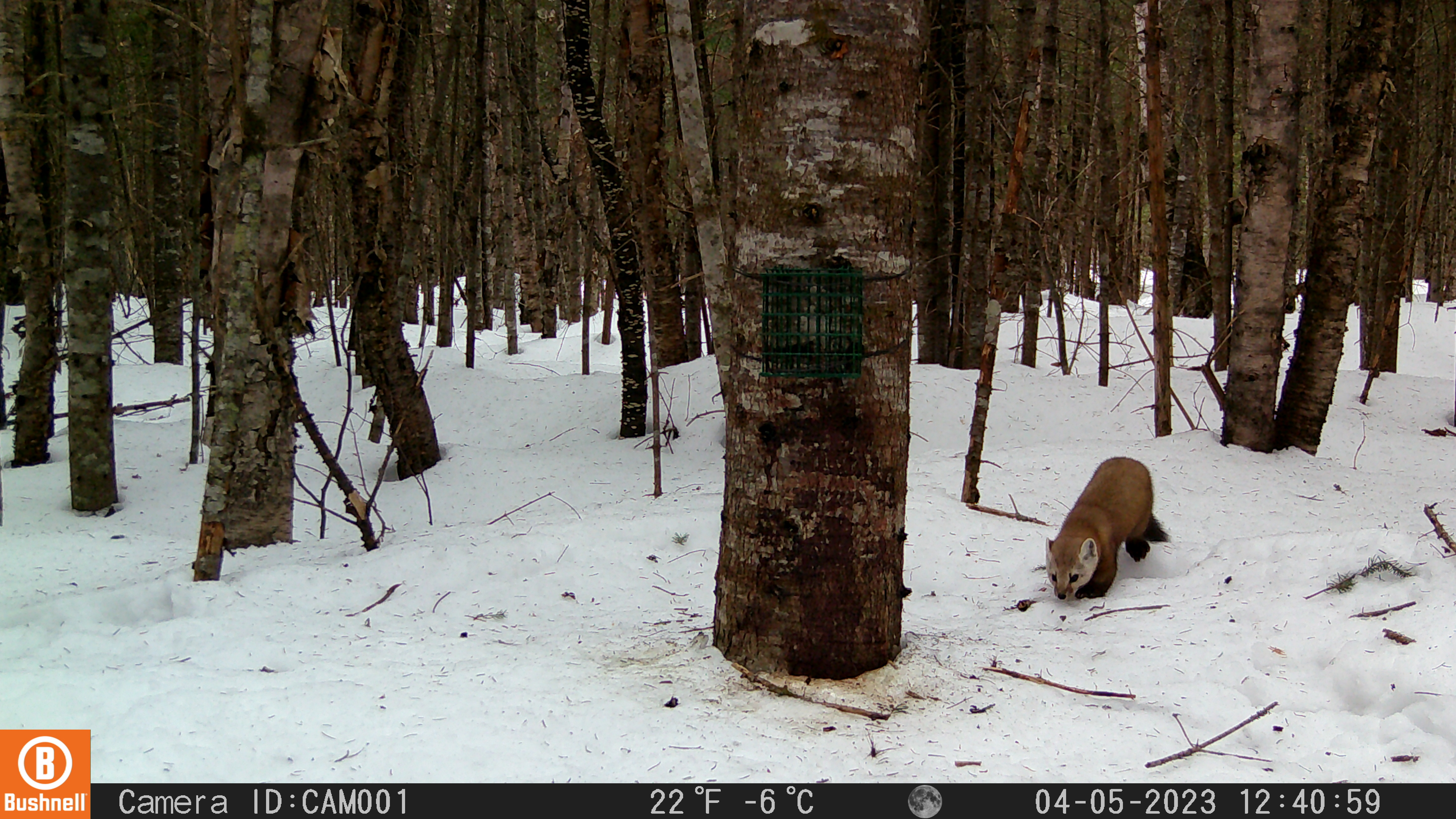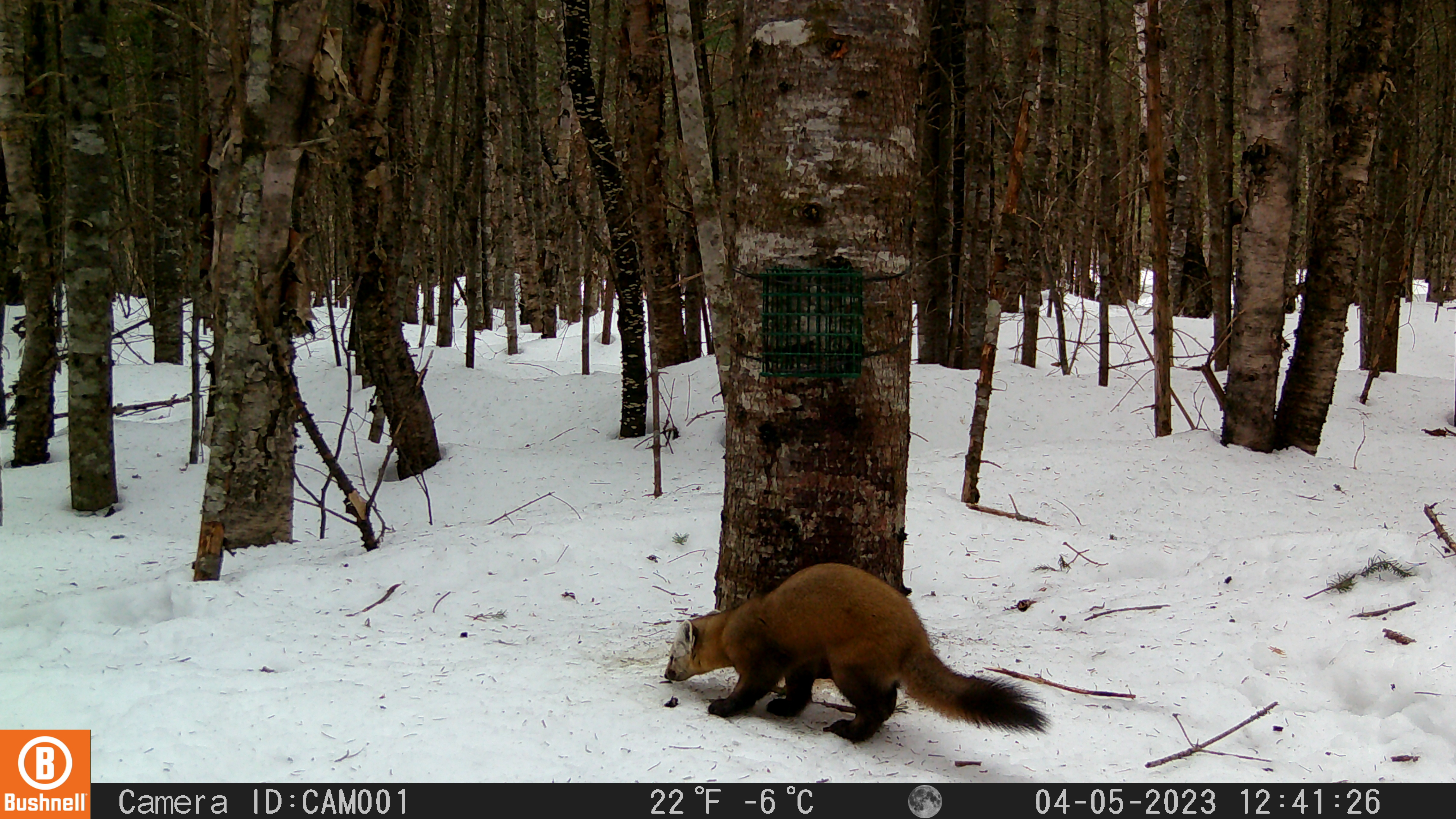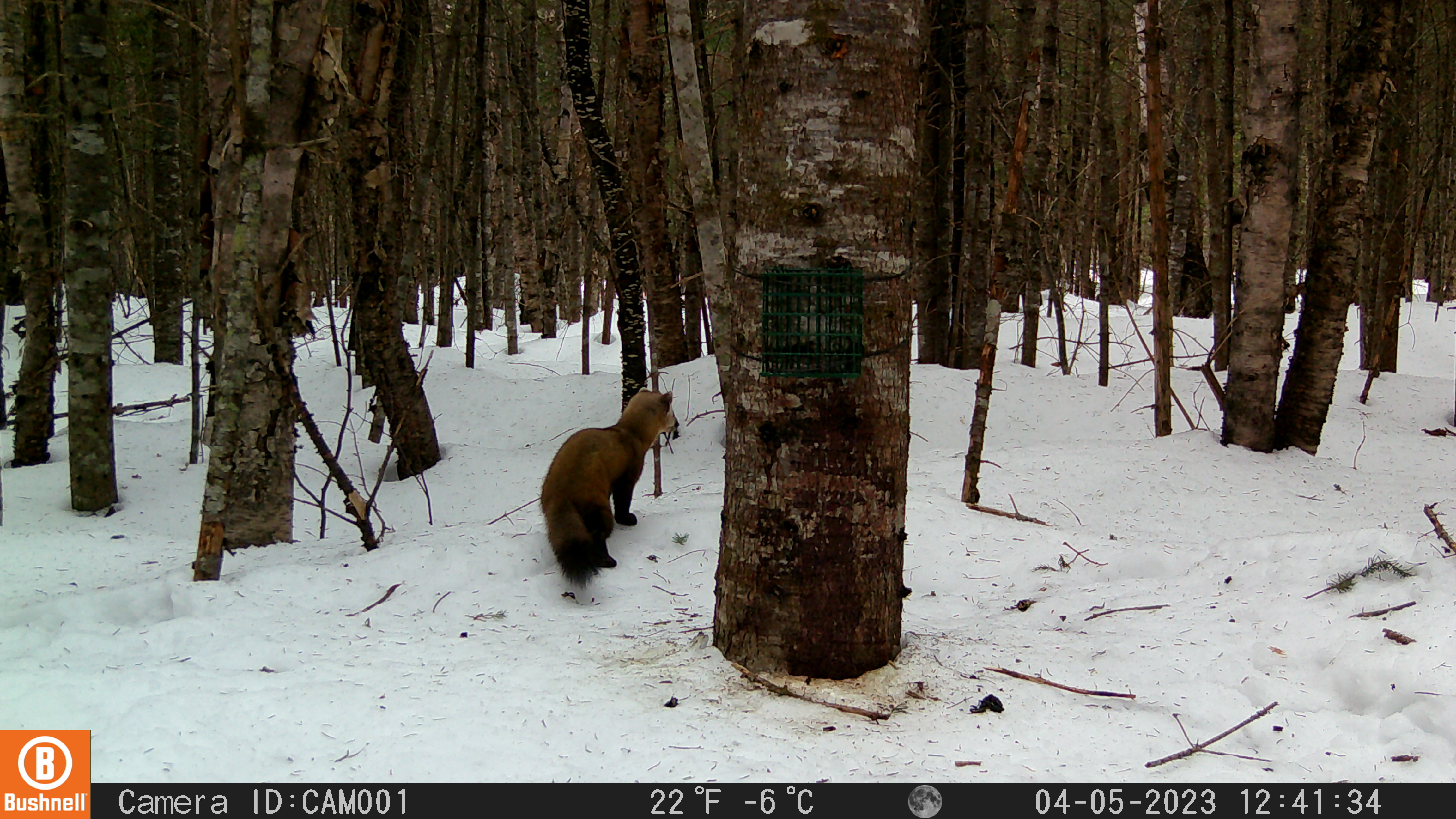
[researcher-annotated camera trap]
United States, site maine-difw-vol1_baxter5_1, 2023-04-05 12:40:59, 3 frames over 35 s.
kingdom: Animalia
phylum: Chordata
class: Mammalia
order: Carnivora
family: Mustelidae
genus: Martes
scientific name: Martes americana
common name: american marten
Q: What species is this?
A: American marten (Martes americana).